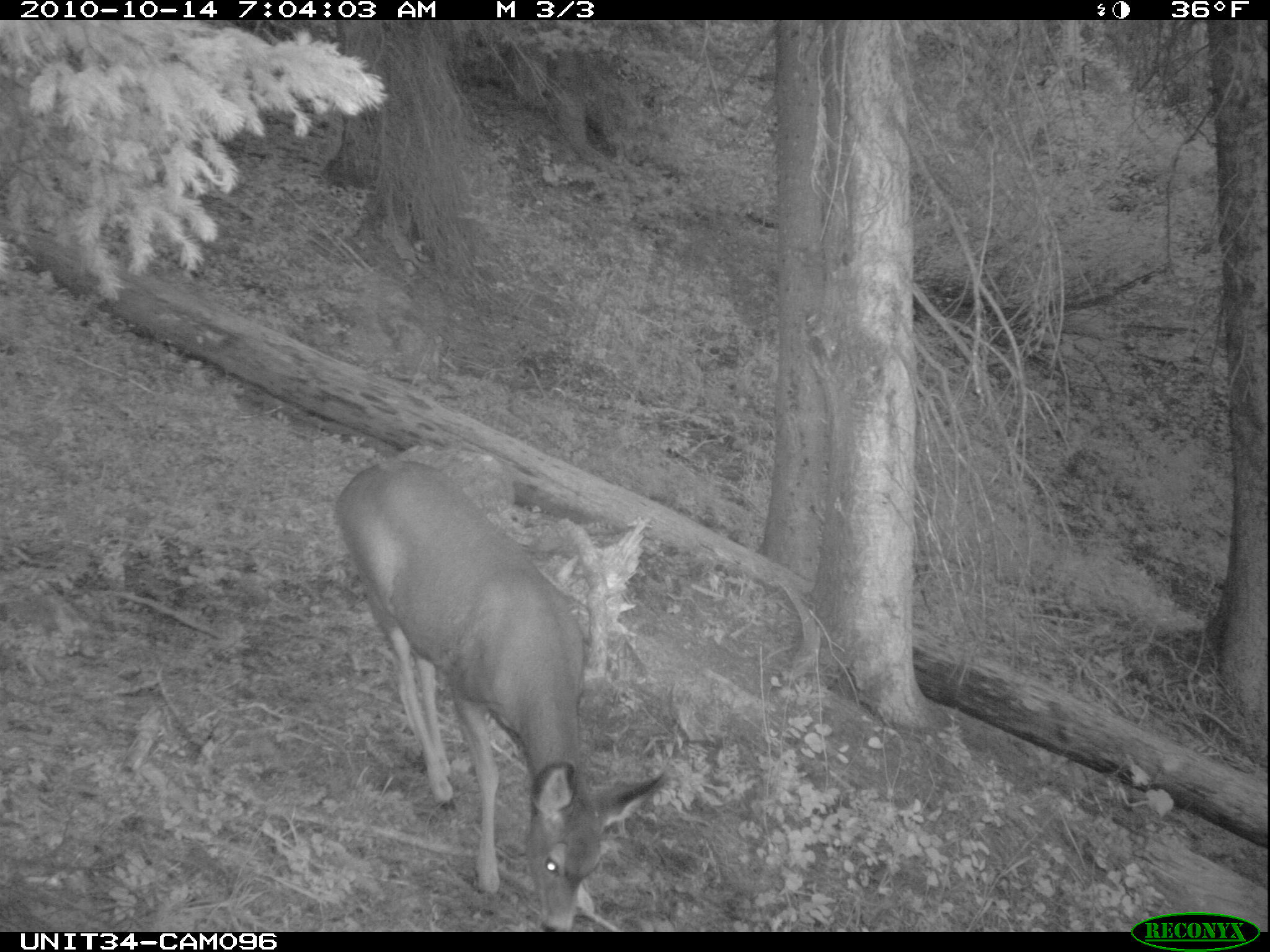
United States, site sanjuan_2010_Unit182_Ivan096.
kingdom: Animalia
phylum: Chordata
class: Mammalia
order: Artiodactyla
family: Cervidae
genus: Odocoileus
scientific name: Odocoileus hemionus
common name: mule deer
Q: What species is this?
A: Odocoileus hemionus (mule deer).